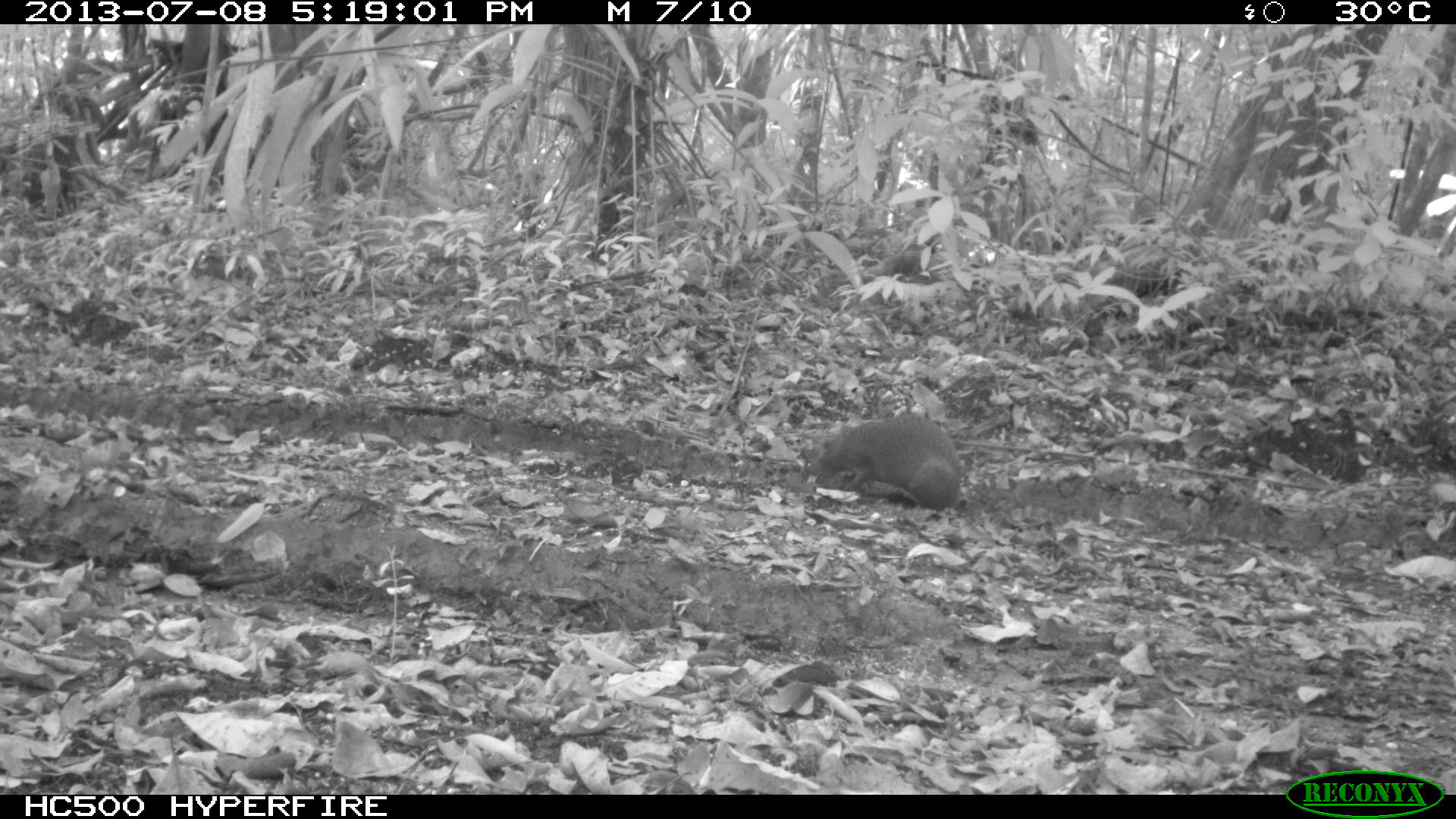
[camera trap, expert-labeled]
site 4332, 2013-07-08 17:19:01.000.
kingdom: Animalia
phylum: Chordata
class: Mammalia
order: Rodentia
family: Dasyproctidae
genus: Dasyprocta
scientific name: Dasyprocta punctata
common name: central american agouti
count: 1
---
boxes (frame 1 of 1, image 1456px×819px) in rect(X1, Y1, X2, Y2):
dasyprocta punctata: rect(812, 413, 968, 515)